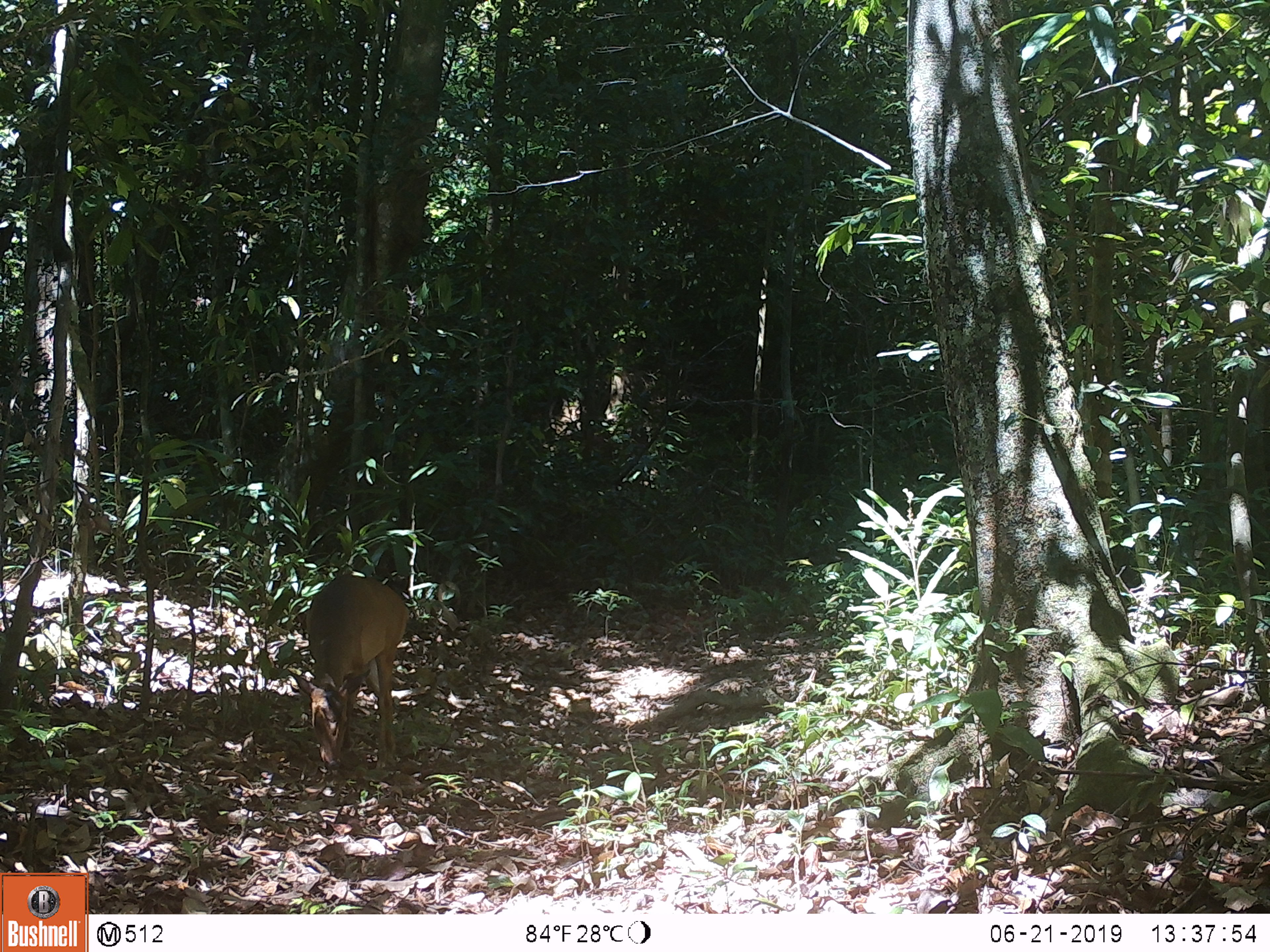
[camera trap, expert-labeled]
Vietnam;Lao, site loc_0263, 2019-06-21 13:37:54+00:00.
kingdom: Animalia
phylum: Chordata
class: Mammalia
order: Artiodactyla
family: Cervidae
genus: Muntiacus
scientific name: Muntiacus vuquangensis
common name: large-antlered muntjac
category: large antlered muntjac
Large antlered muntjac (large-antlered muntjac) (Muntiacus vuquangensis). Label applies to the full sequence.